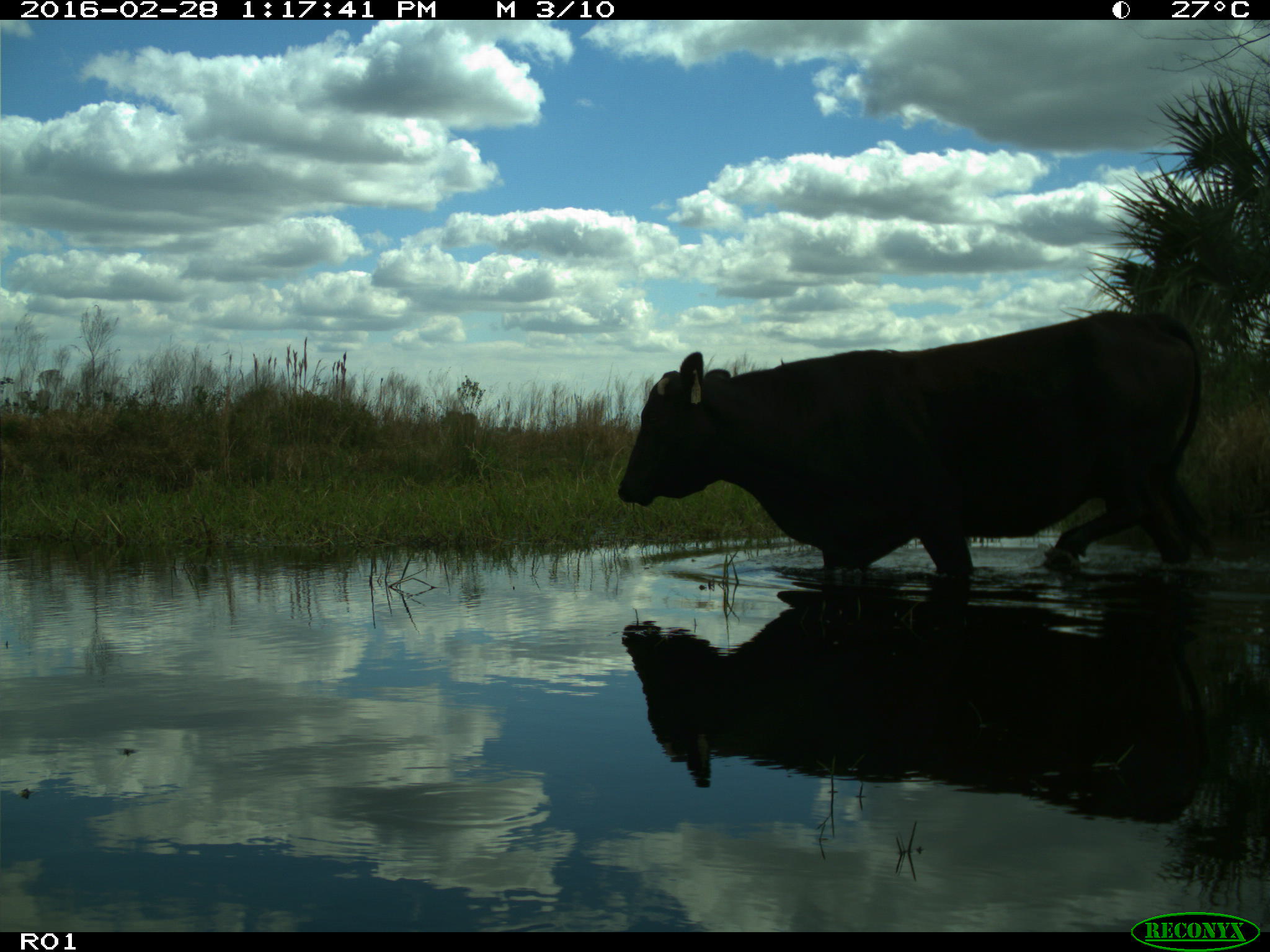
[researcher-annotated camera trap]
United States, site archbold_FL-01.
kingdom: Animalia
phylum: Chordata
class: Mammalia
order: Artiodactyla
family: Bovidae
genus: Bos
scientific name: Bos taurus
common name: domestic cow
Bos taurus (domestic cow).